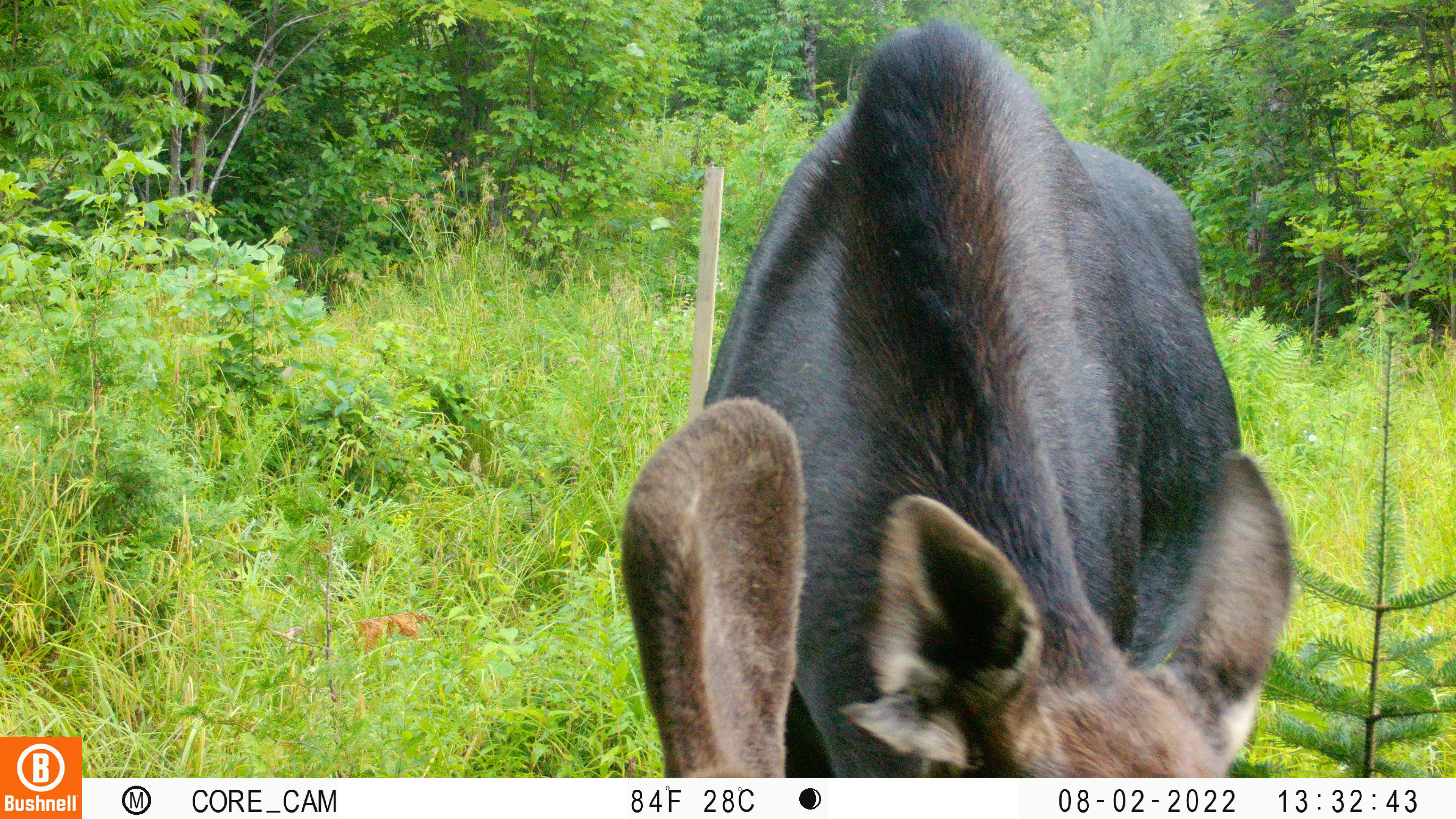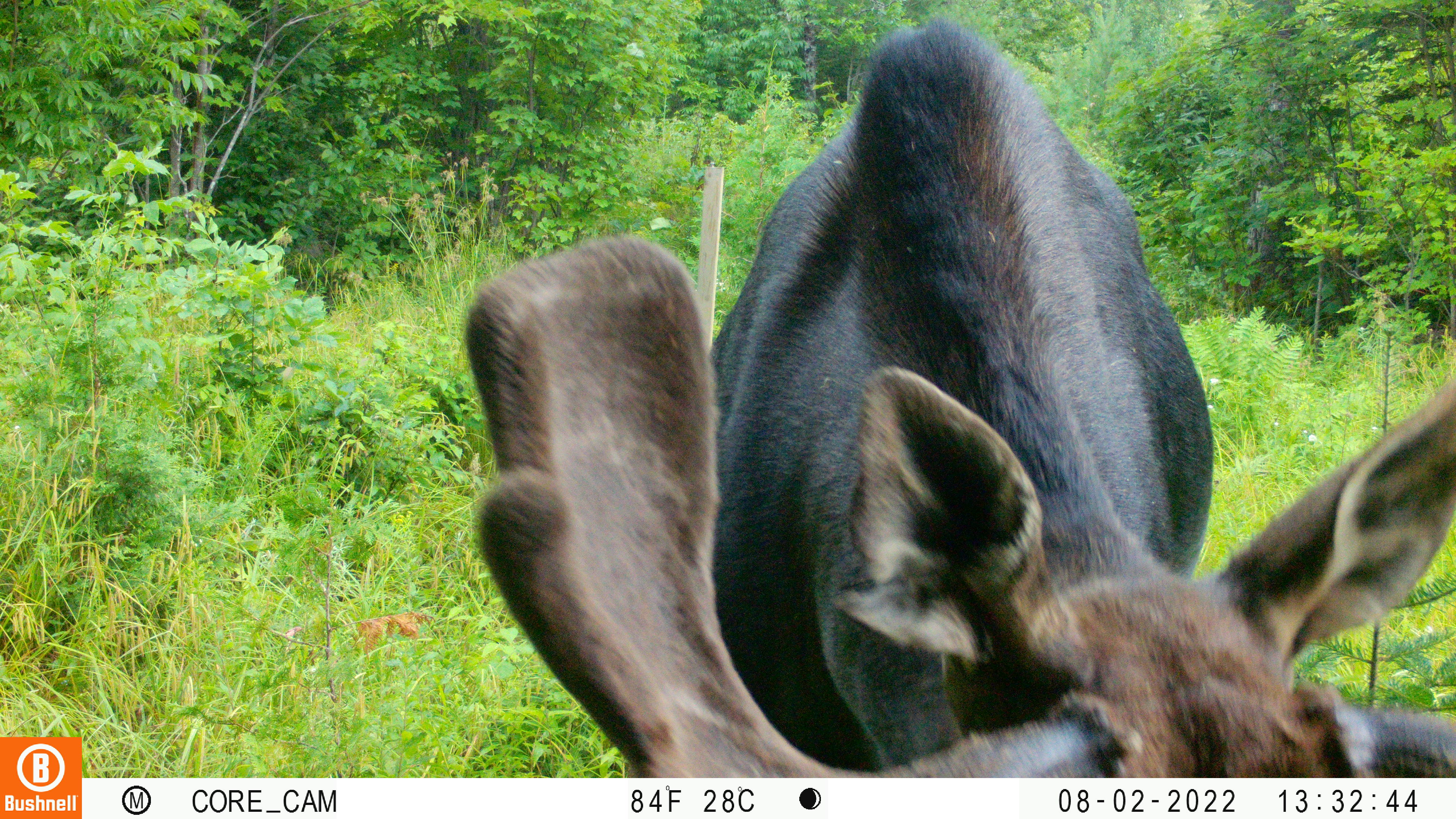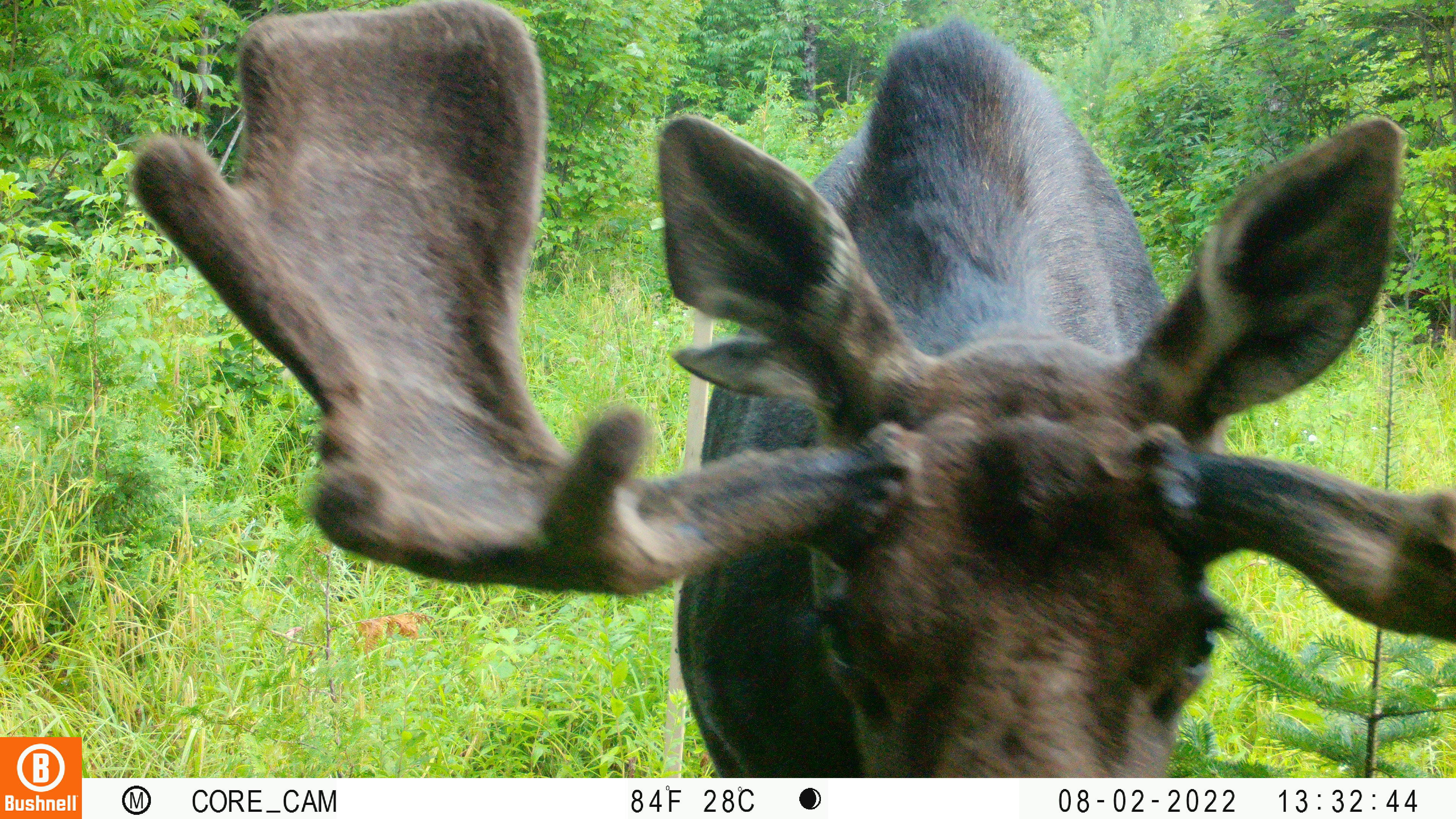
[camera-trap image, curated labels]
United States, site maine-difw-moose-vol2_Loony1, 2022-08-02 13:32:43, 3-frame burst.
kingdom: Animalia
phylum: Chordata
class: Mammalia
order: Artiodactyla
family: Cervidae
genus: Alces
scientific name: Alces alces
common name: moose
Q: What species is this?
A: Moose (Alces alces).